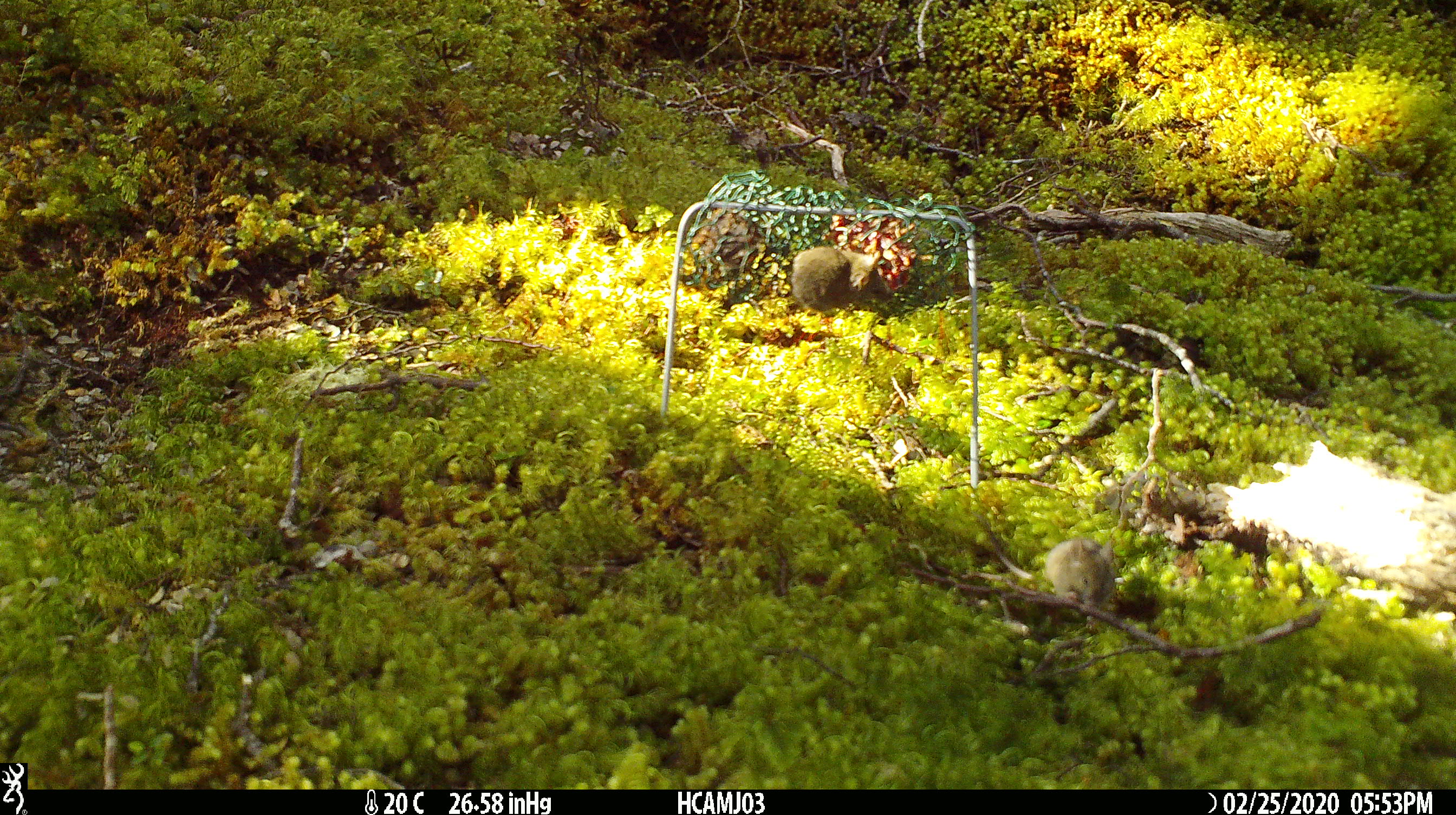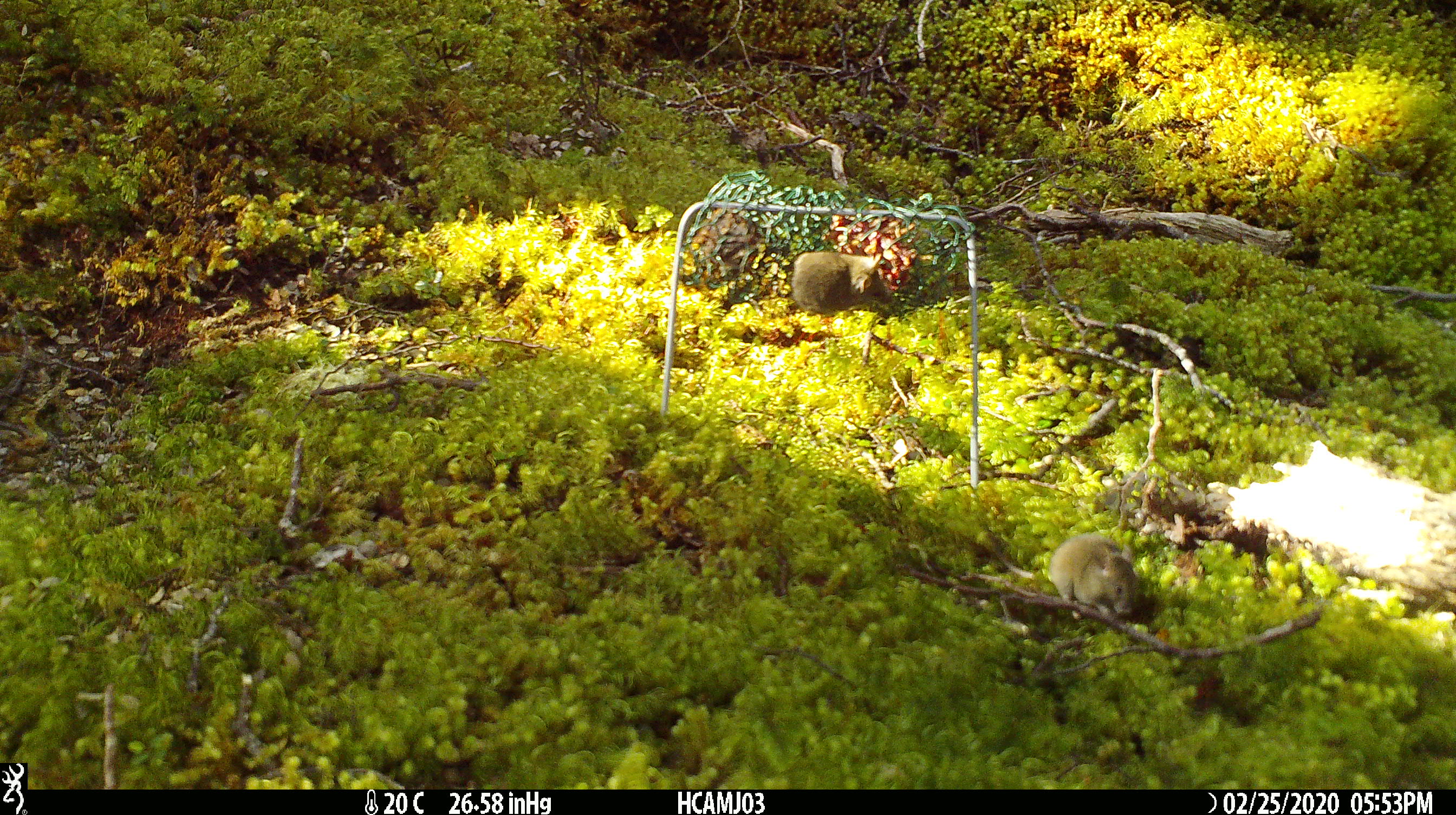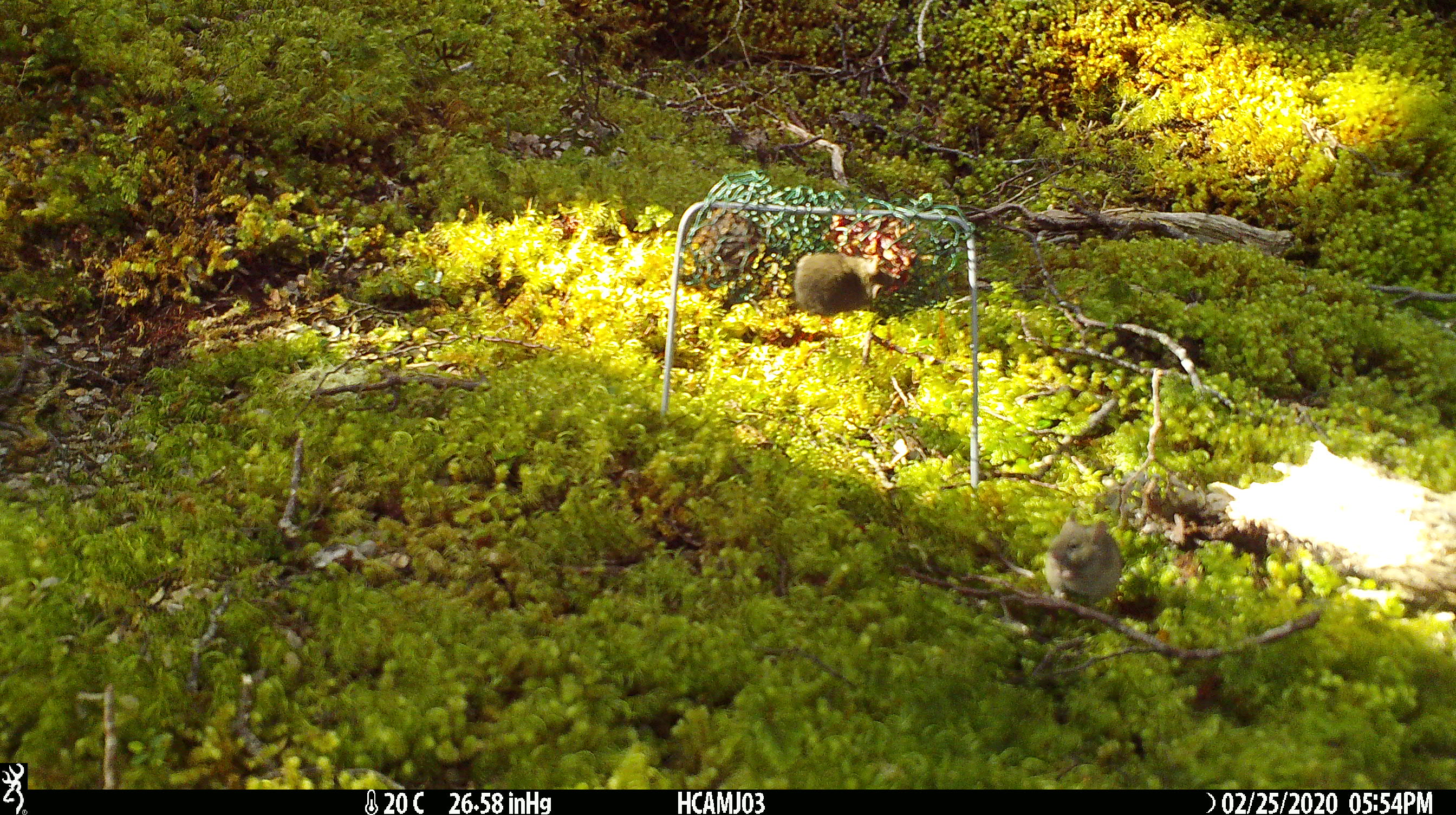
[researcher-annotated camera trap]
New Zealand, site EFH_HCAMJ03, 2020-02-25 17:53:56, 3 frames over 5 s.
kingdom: Animalia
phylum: Chordata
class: Mammalia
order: Rodentia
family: Muridae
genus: Mus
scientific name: Mus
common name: mouse